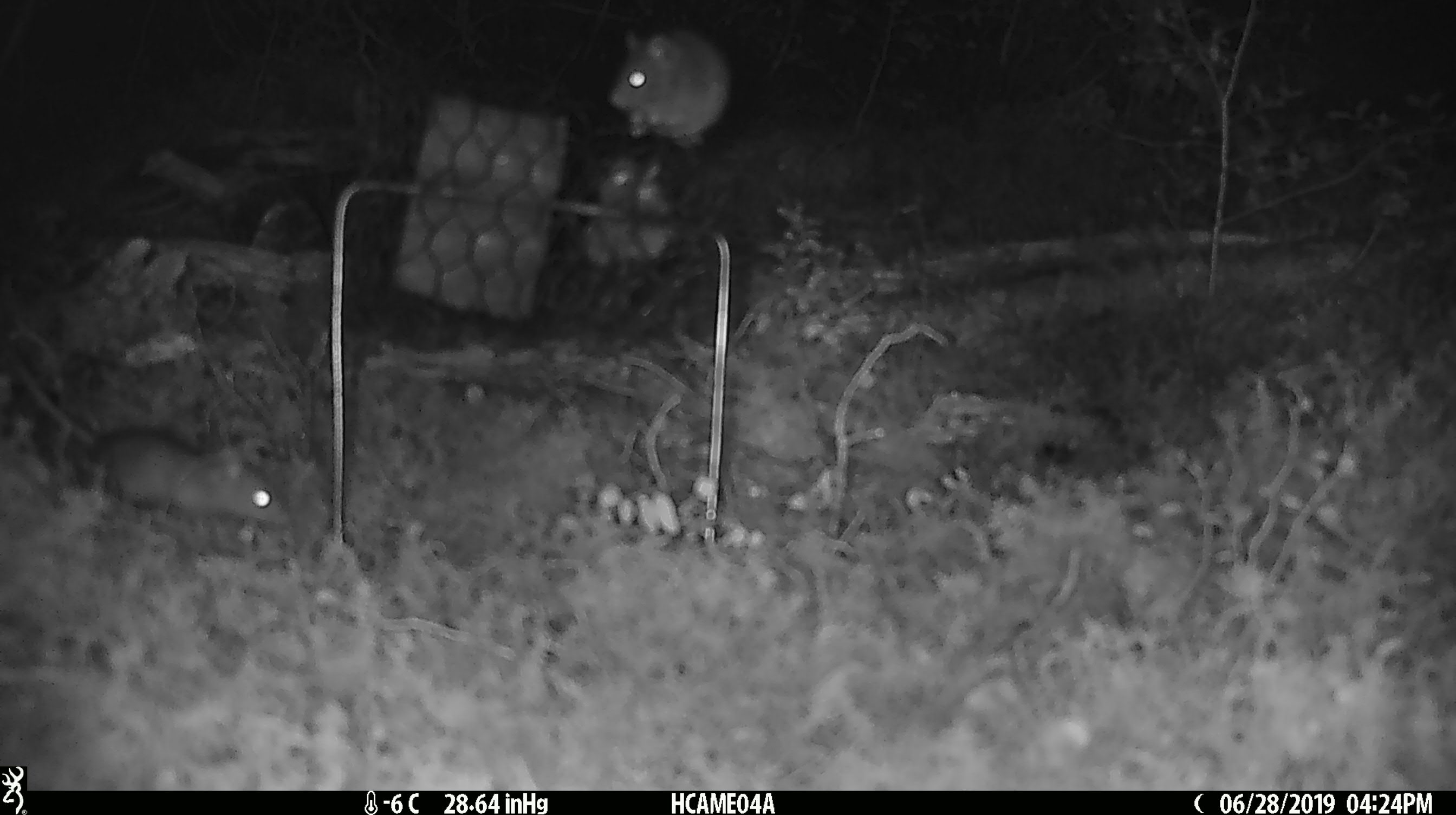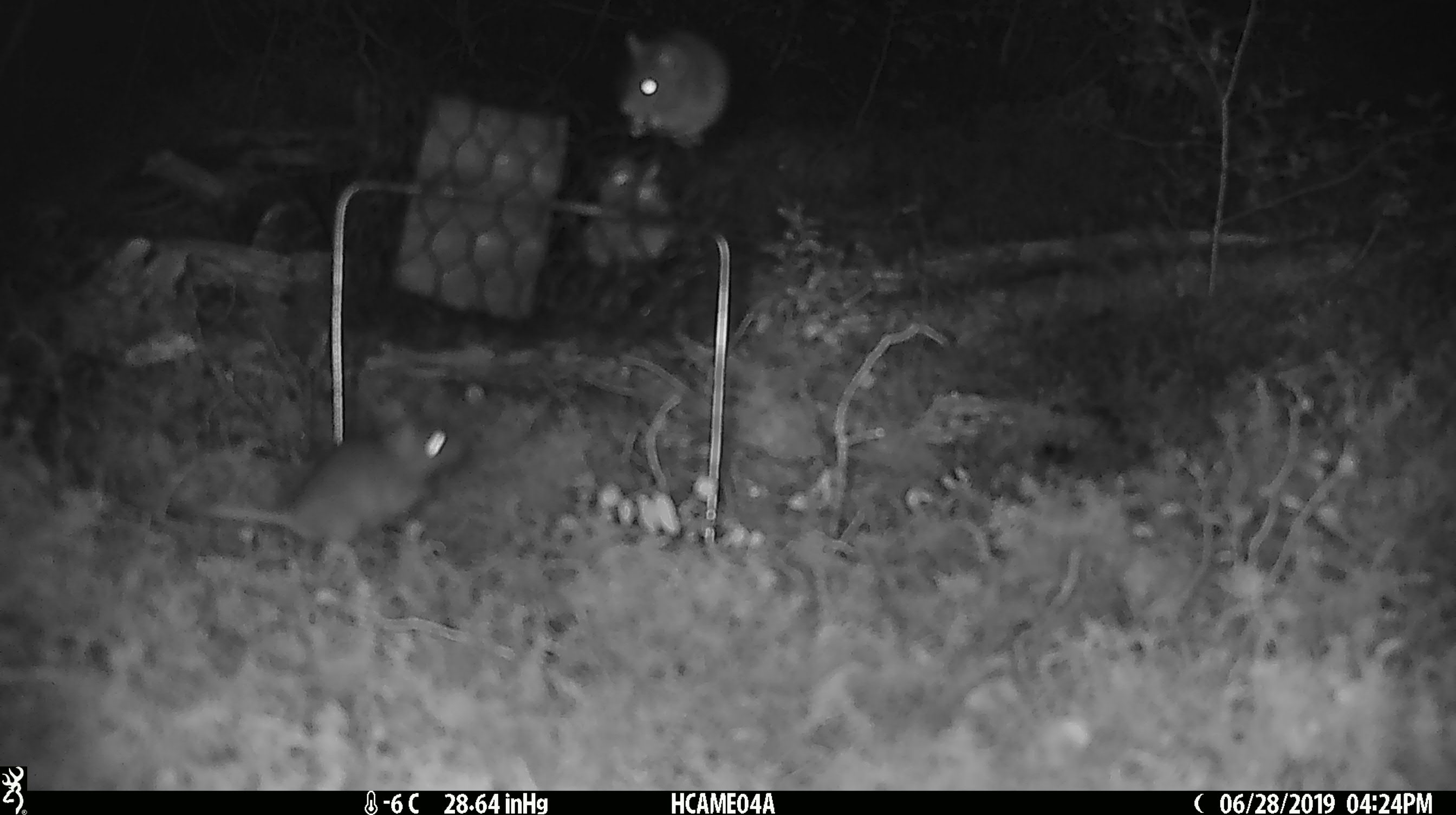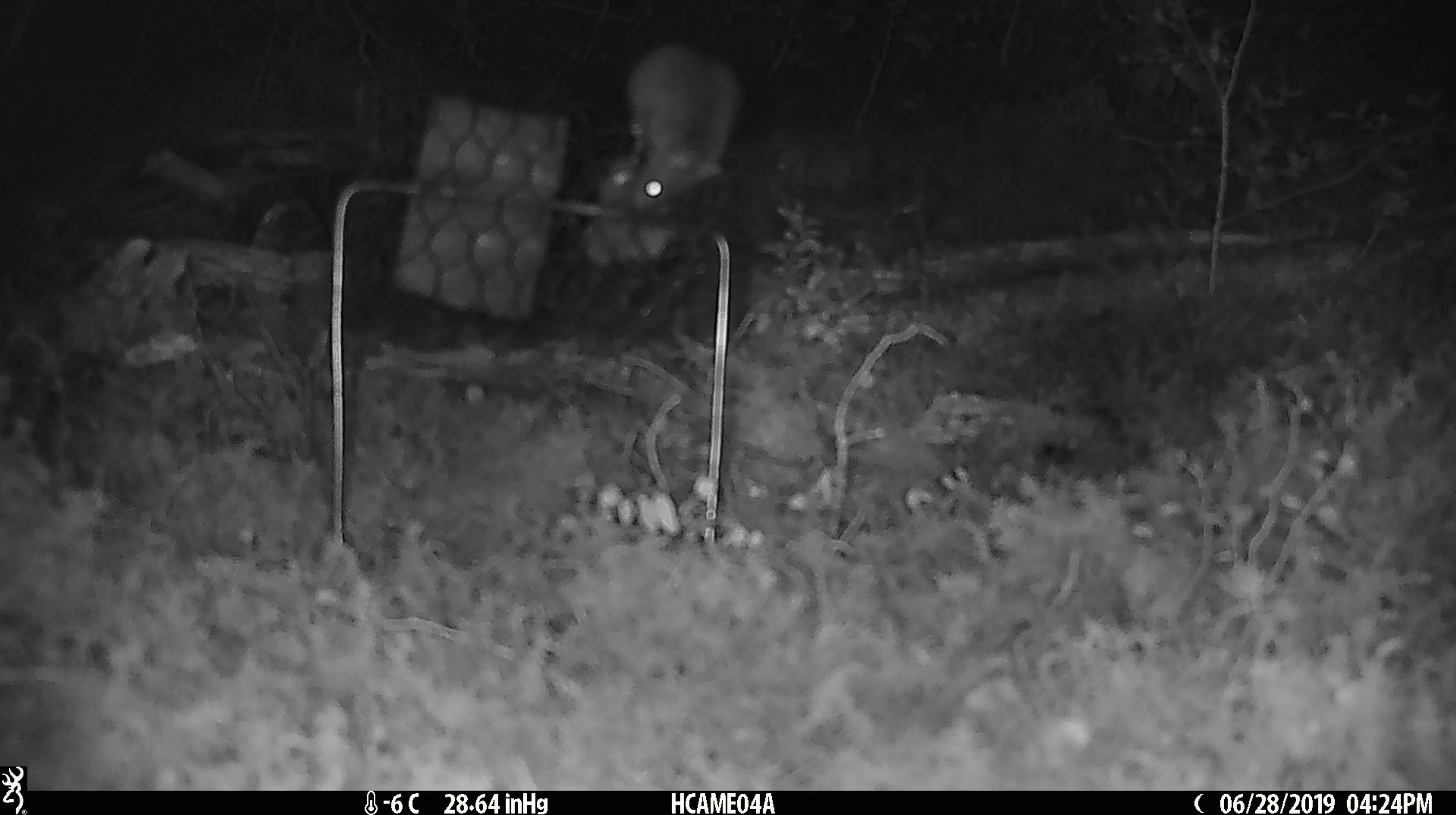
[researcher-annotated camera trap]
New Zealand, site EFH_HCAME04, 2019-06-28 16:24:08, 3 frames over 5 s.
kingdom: Animalia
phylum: Chordata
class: Mammalia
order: Rodentia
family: Muridae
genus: Mus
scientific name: Mus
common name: mouse